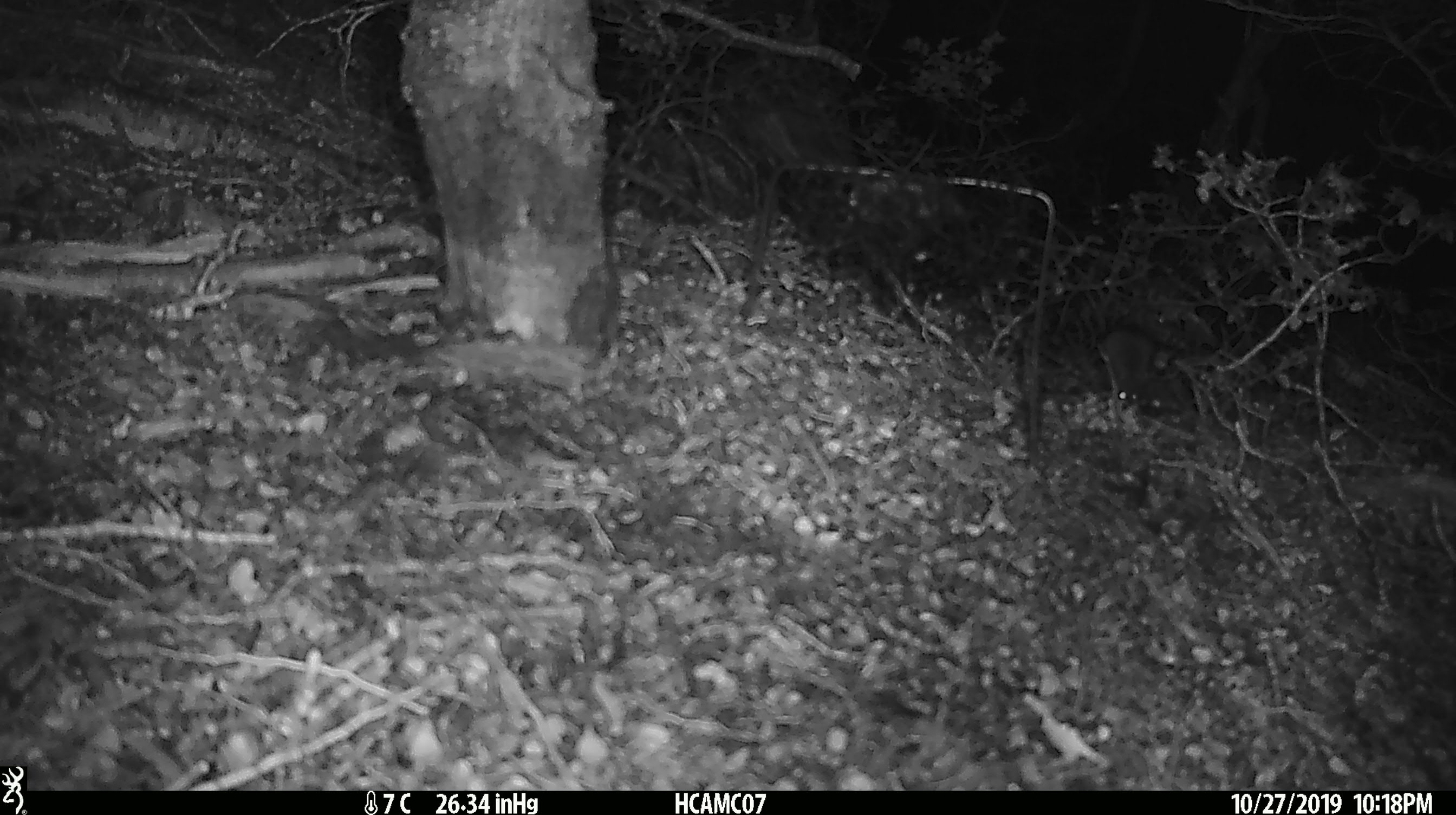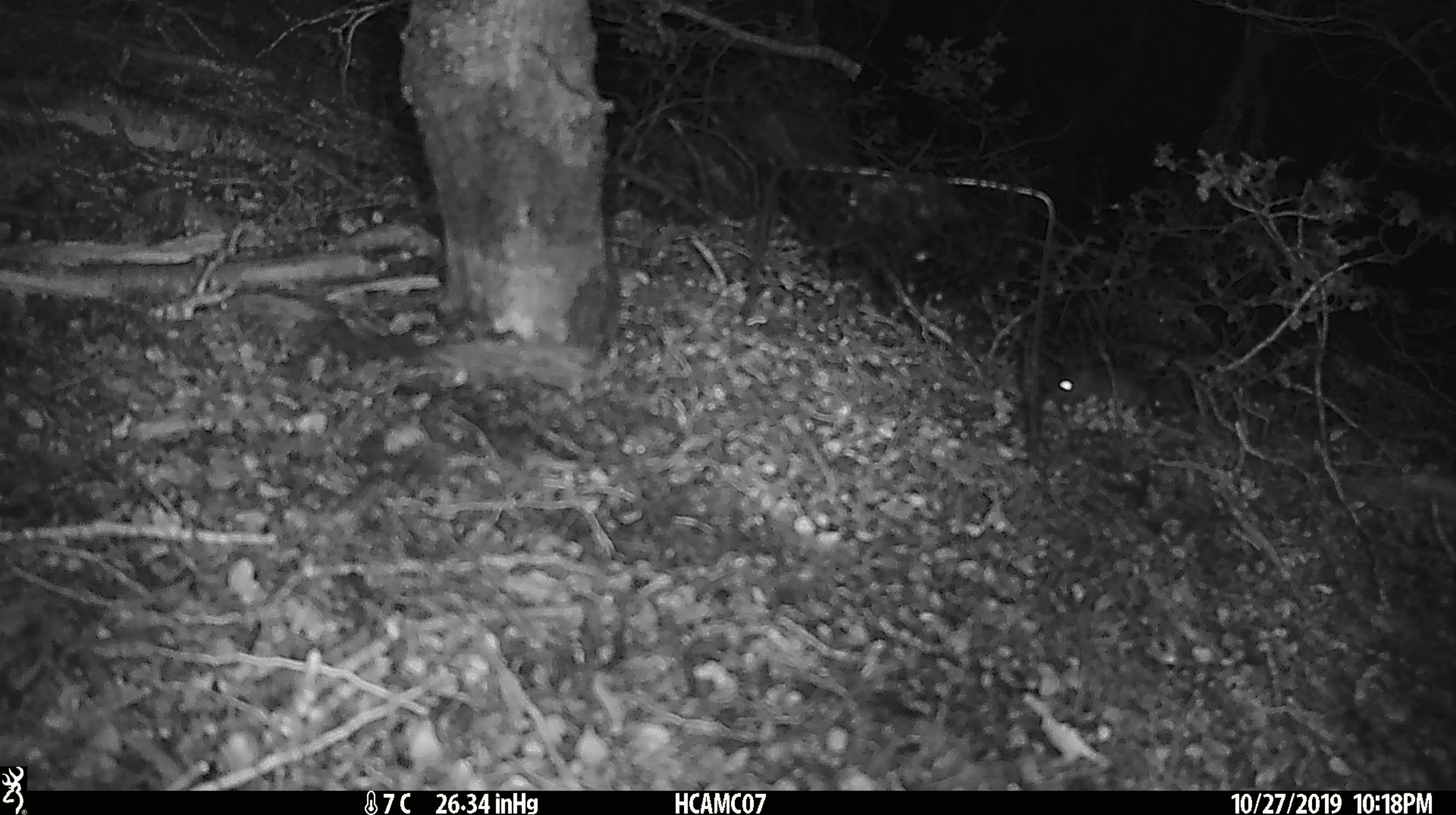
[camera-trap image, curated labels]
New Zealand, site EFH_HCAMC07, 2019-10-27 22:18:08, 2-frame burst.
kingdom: Animalia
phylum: Chordata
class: Mammalia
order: Rodentia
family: Muridae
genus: Mus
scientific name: Mus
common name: mouse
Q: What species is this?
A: Mouse (Mus).